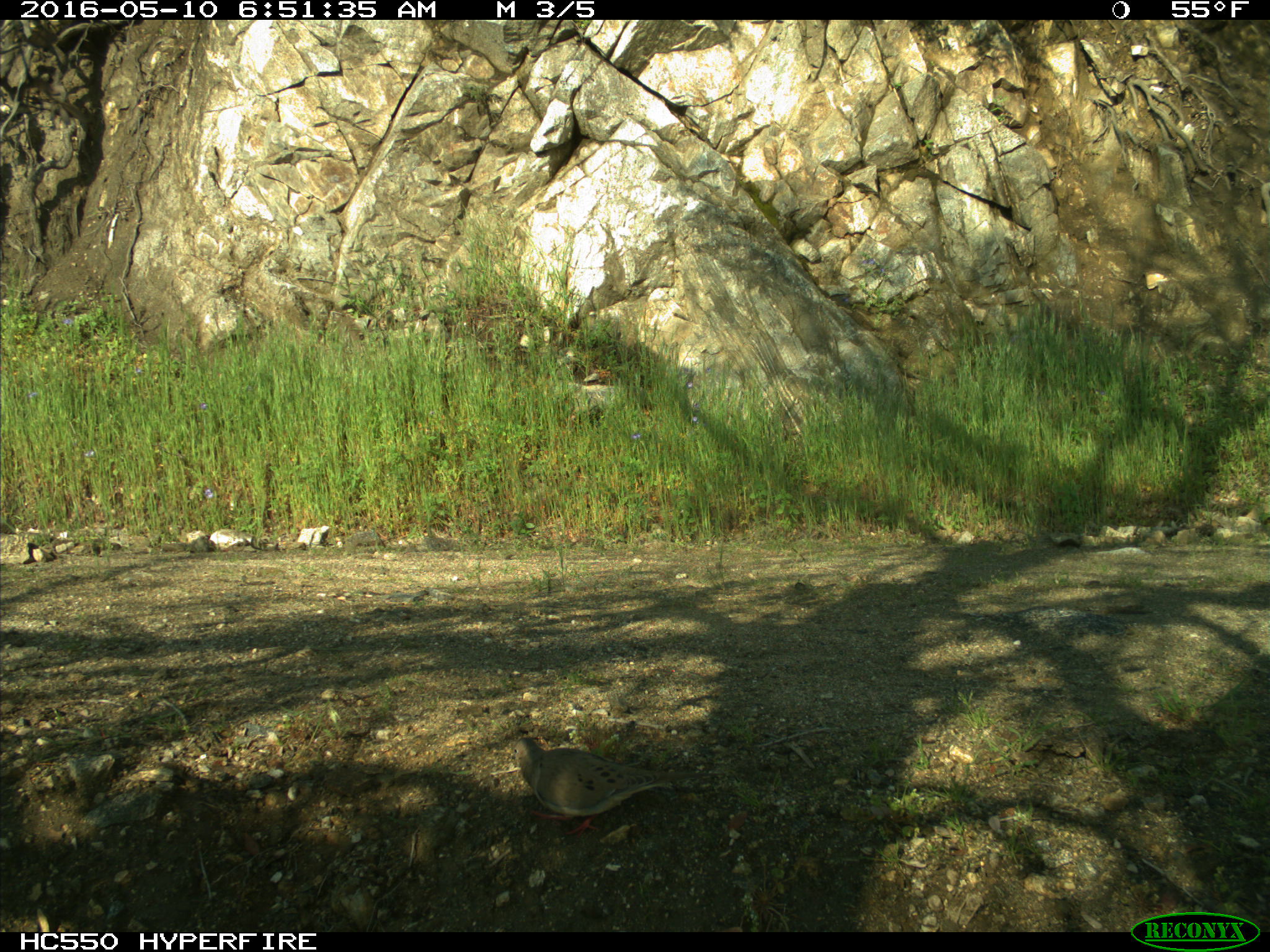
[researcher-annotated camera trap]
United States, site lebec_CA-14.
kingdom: Animalia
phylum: Chordata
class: Aves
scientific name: Aves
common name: birds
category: unidentified bird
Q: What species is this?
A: Unidentified bird (birds) (Aves).